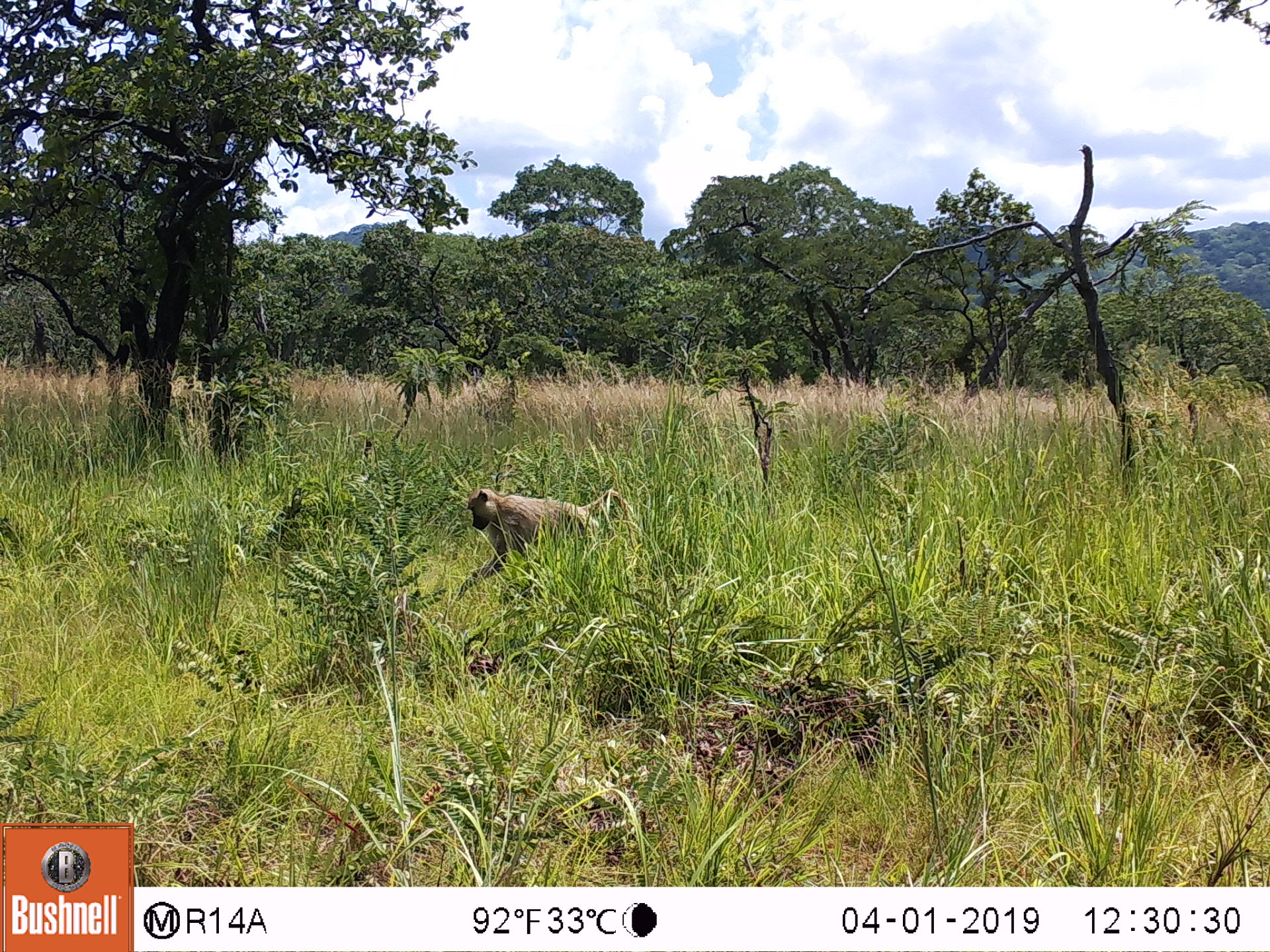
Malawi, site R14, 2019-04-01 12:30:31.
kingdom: Animalia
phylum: Chordata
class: Mammalia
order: Primates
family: Cercopithecidae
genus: Papio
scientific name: Papio cynocephalus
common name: yellow baboon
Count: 1.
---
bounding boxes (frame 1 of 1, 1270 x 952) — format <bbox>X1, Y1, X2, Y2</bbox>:
yellow baboon: <bbox>457, 479, 636, 603</bbox>